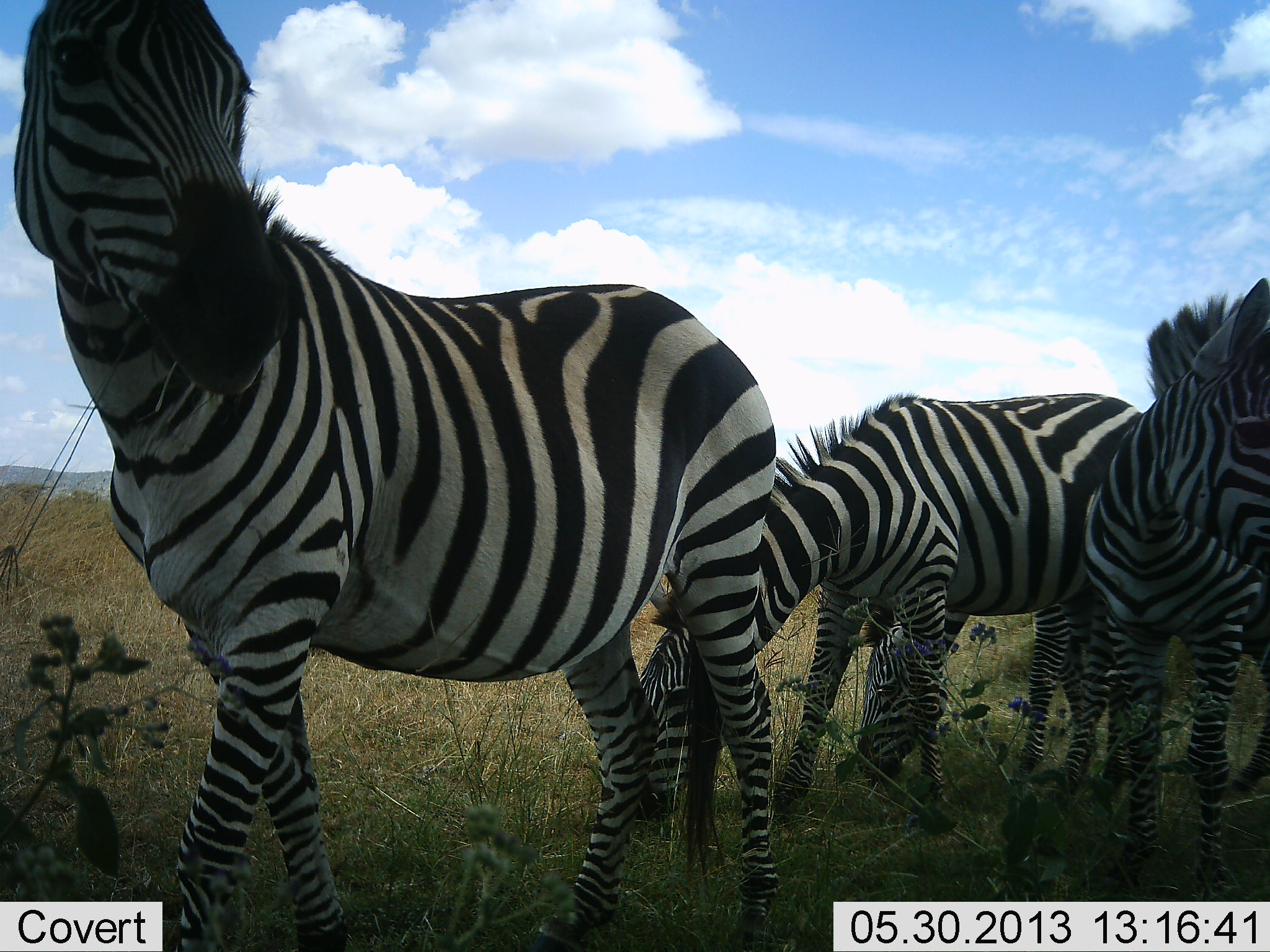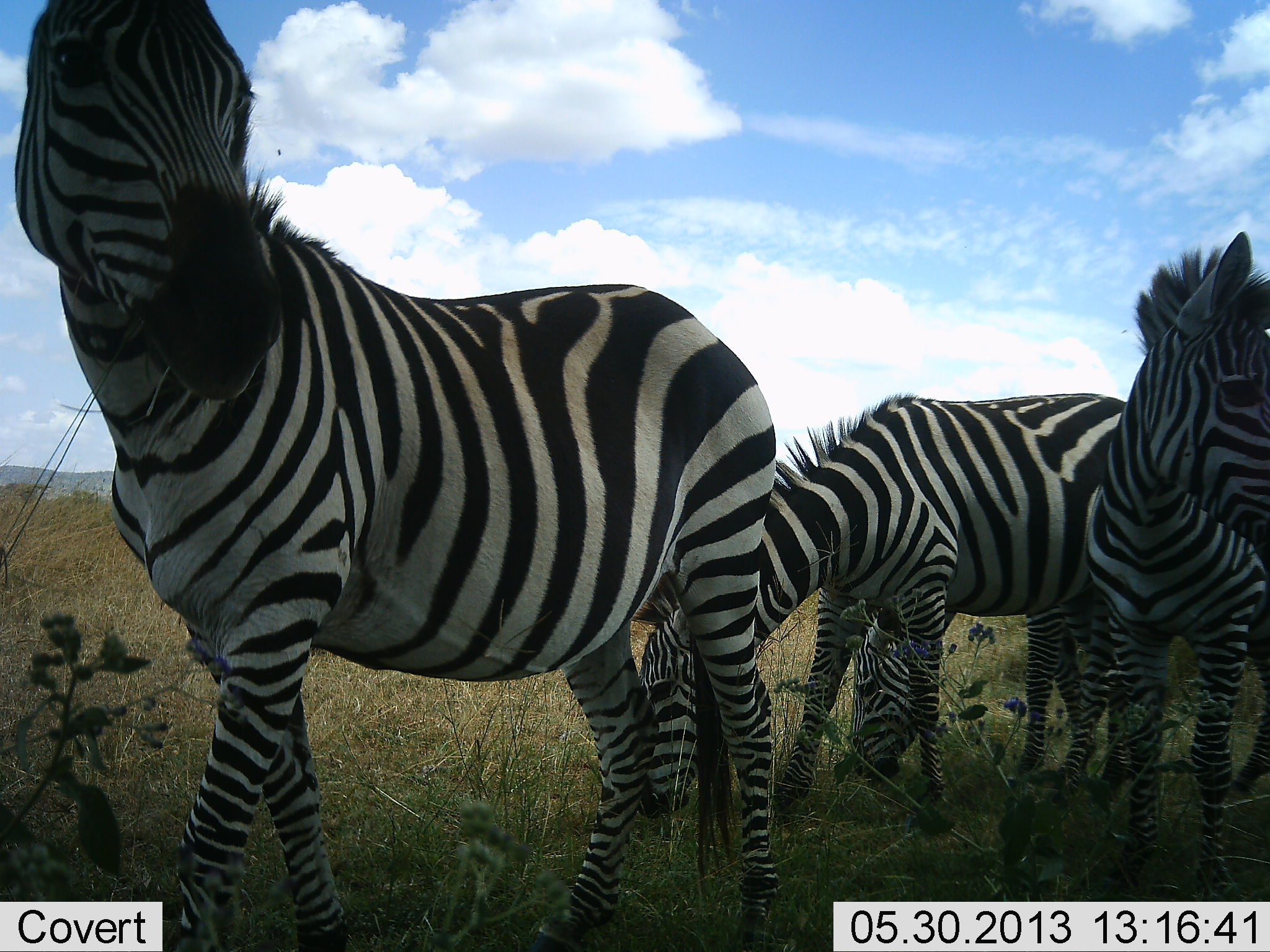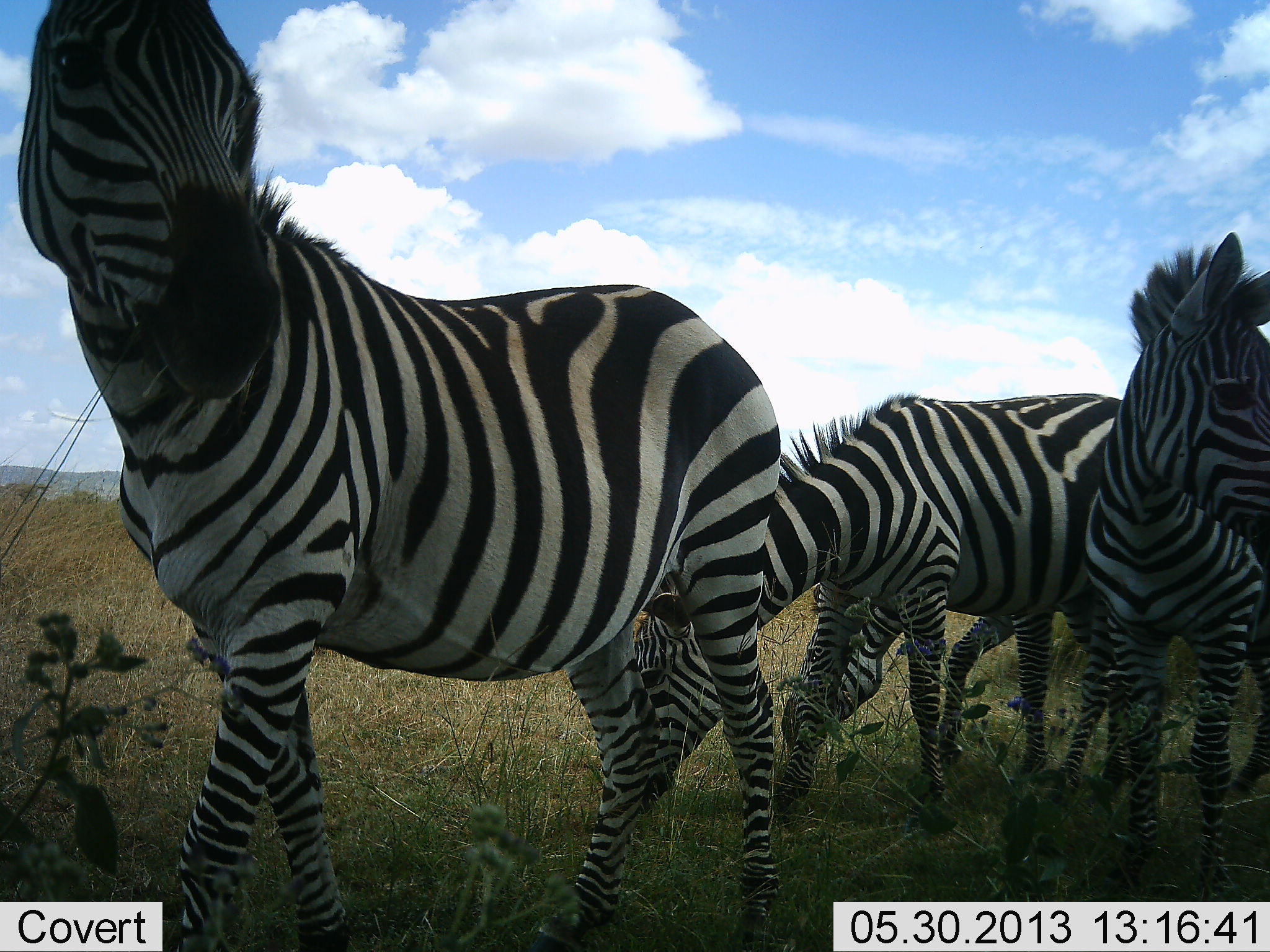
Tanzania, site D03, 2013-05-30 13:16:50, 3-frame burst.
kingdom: Animalia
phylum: Chordata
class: Mammalia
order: Perissodactyla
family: Equidae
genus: Equus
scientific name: Equus quagga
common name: plains zebra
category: zebra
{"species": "zebra (plains zebra) (Equus quagga)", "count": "4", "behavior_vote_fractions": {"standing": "83%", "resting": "3%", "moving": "13%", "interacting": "3%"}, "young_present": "10%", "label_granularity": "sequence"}